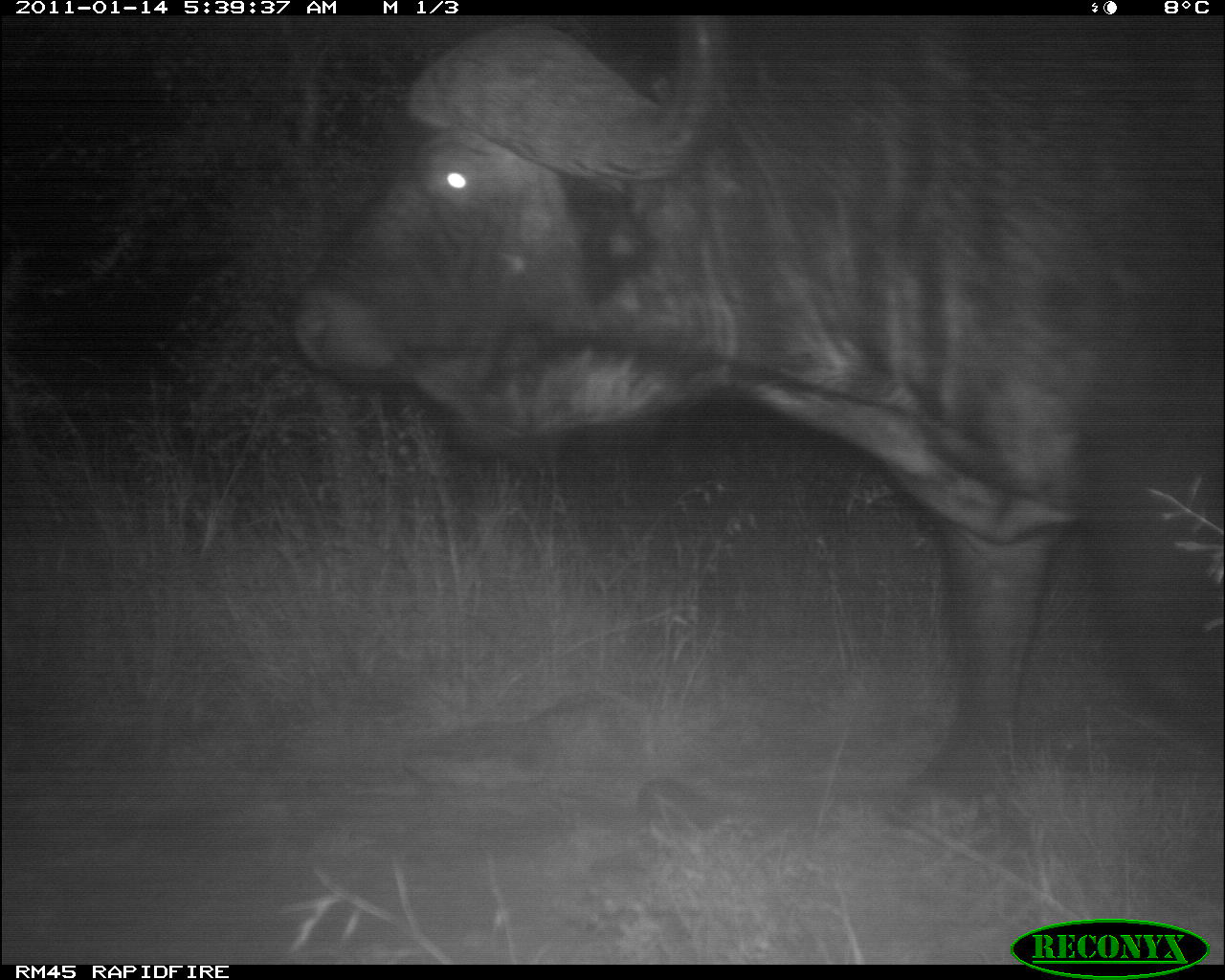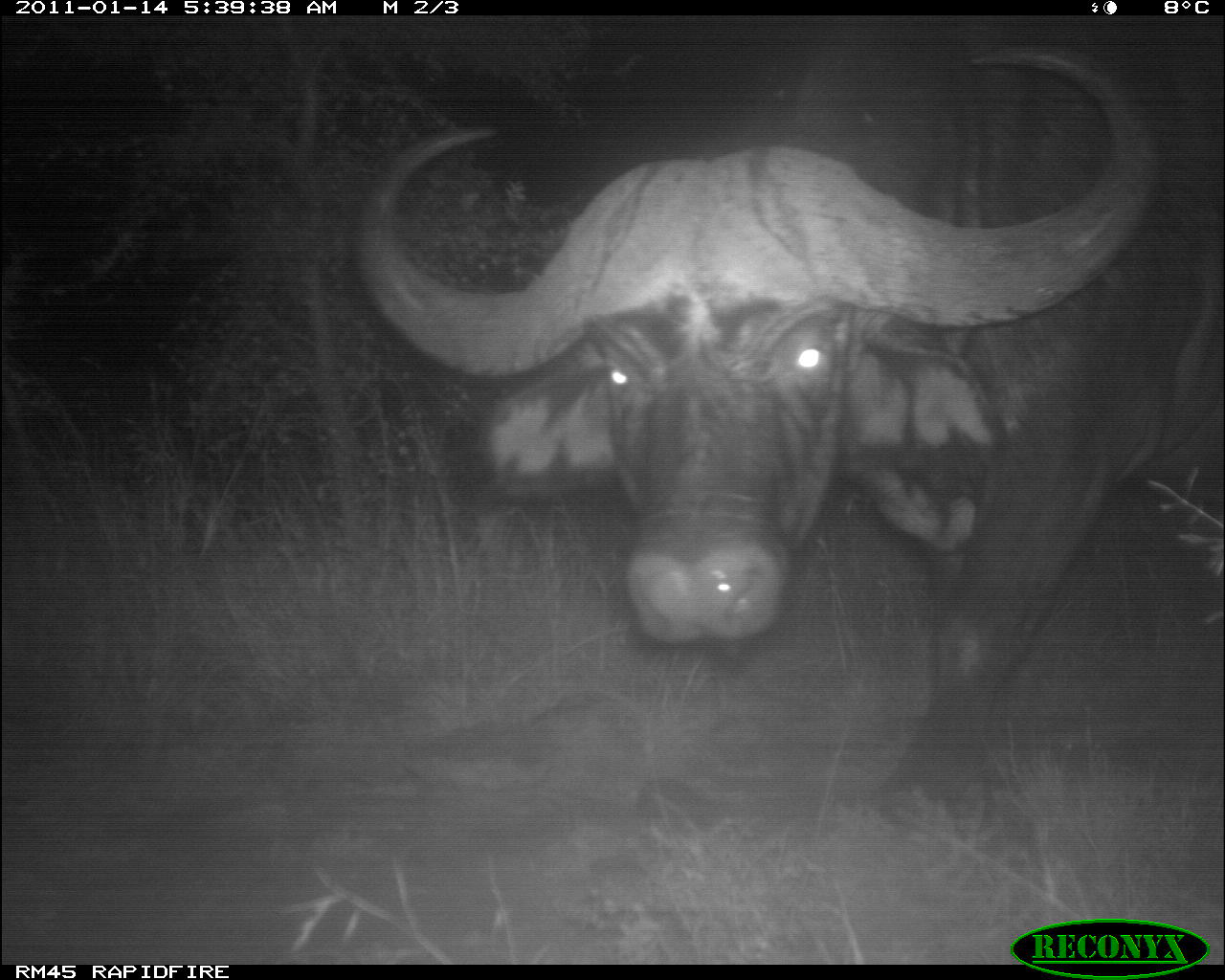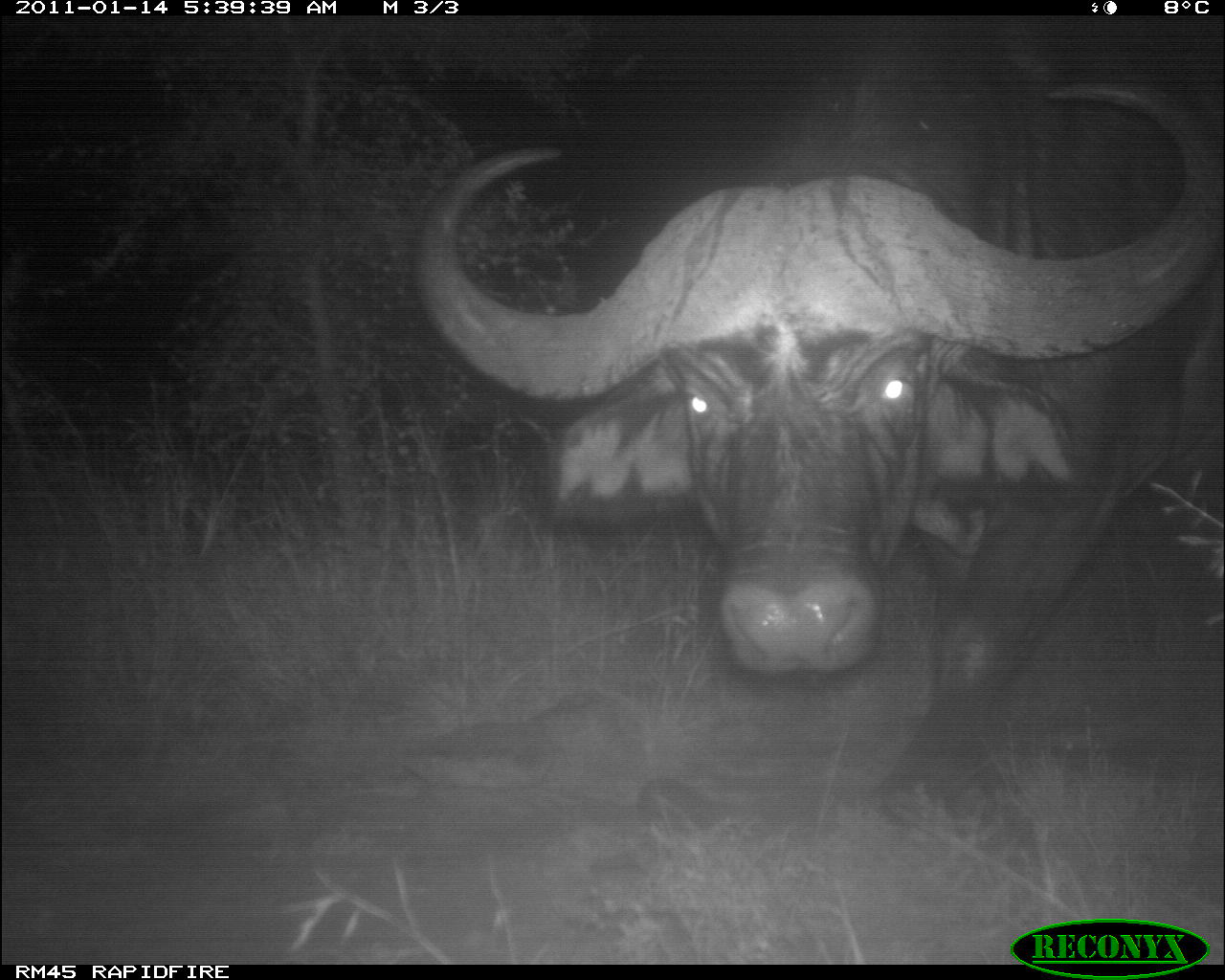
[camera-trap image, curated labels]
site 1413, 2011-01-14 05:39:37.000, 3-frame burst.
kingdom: Animalia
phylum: Chordata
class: Mammalia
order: Artiodactyla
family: Bovidae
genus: Syncerus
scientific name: Syncerus caffer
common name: african buffalo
Syncerus caffer (african buffalo), count 1.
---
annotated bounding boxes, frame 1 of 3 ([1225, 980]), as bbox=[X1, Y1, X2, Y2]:
syncerus caffer: bbox=[288, 15, 1222, 848]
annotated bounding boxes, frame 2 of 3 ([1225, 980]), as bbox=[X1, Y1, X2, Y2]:
syncerus caffer: bbox=[353, 15, 1225, 802]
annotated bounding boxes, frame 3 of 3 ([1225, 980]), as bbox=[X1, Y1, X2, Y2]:
syncerus caffer: bbox=[410, 18, 1222, 802]